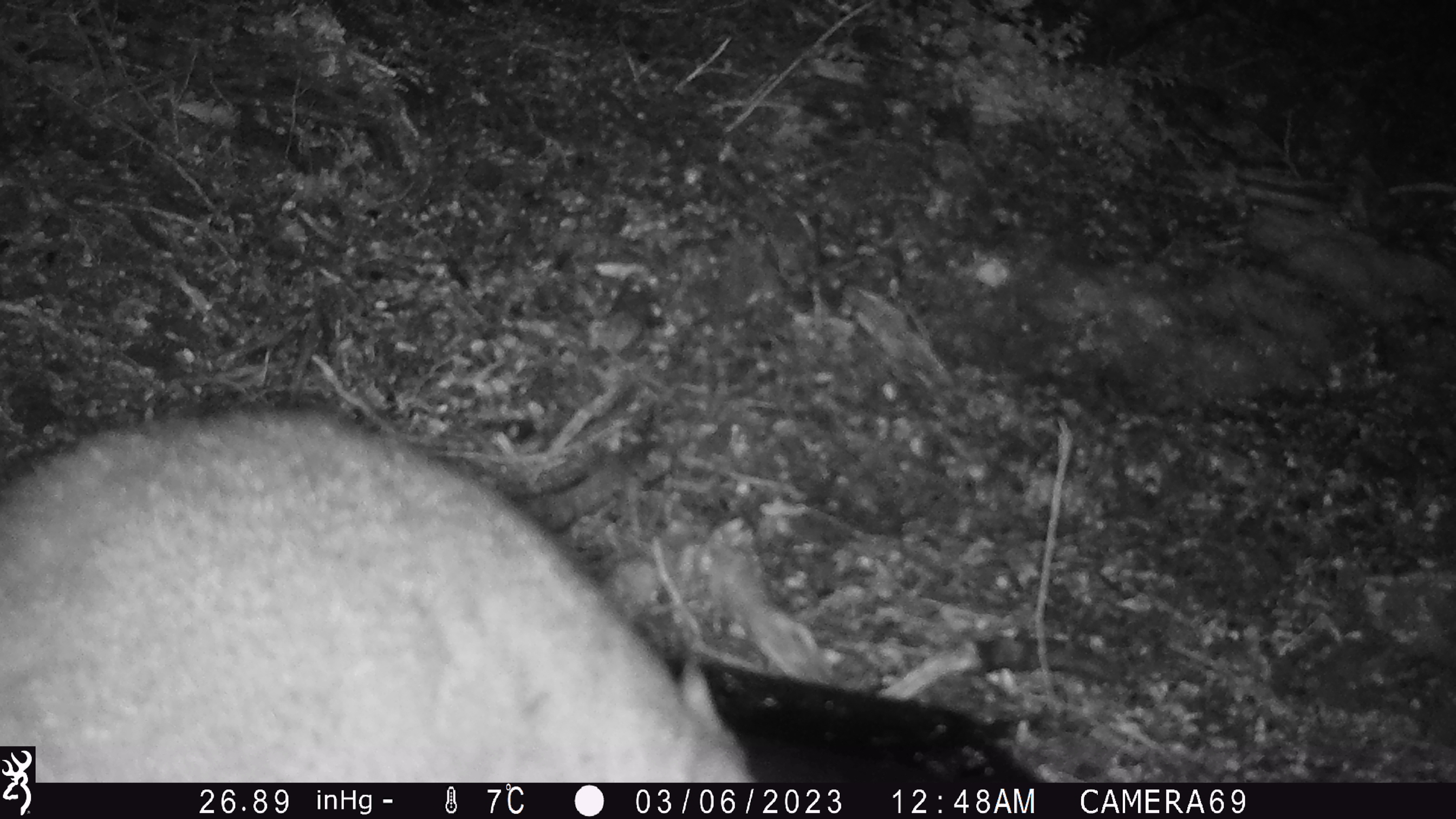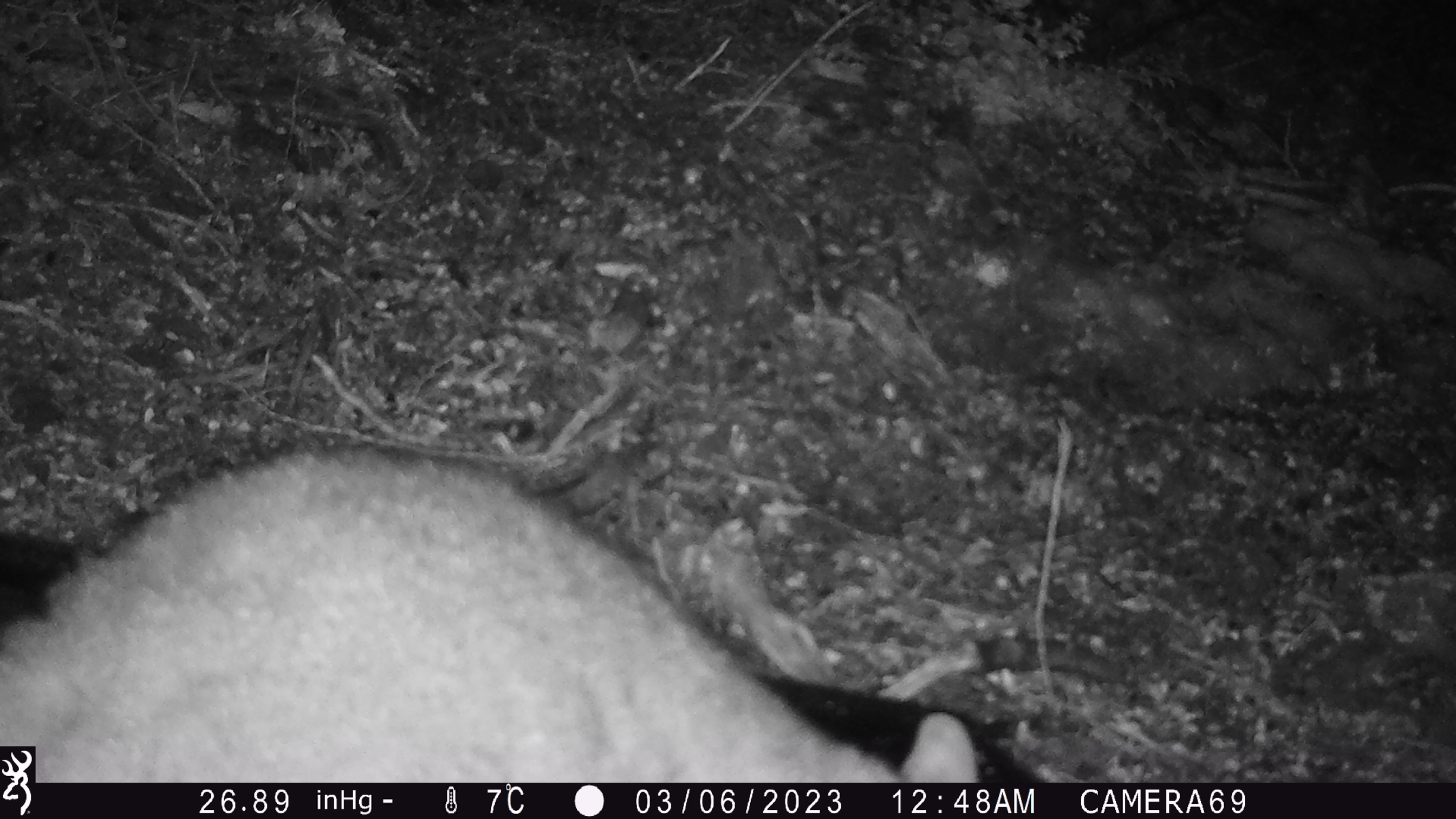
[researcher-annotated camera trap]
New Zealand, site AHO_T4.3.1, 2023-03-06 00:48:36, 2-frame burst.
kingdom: Animalia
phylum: Chordata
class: Mammalia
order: Carnivora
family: Mustelidae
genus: Mustela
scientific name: Mustela erminea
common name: stoat